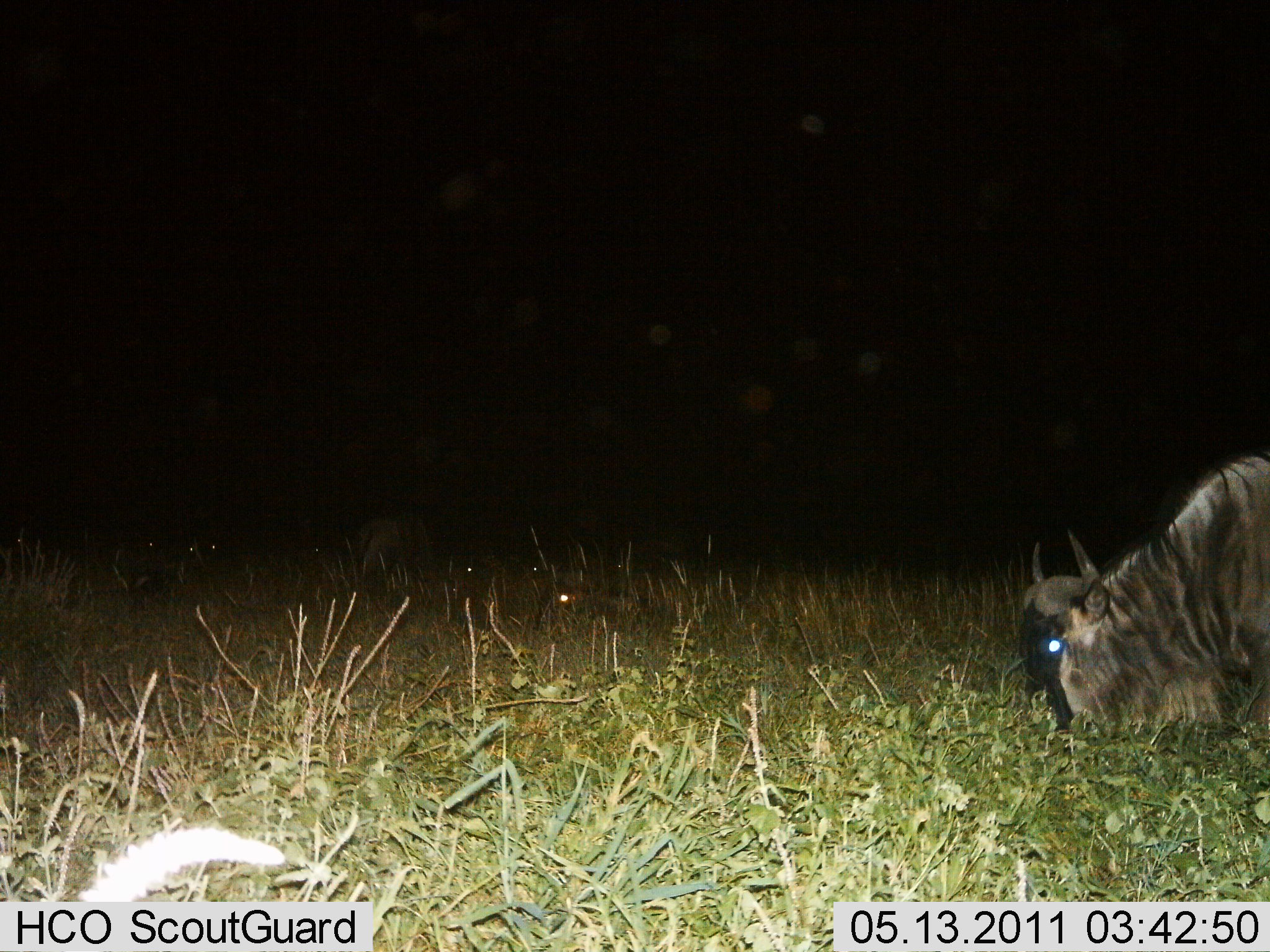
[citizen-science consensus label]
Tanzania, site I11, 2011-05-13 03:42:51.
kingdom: Animalia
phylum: Chordata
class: Mammalia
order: Artiodactyla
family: Bovidae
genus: Connochaetes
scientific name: Connochaetes taurinus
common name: blue wildebeest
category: wildebeest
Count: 1.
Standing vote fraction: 8%.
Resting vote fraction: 8%.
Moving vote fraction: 0%.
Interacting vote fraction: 0%.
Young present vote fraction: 0%.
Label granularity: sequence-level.